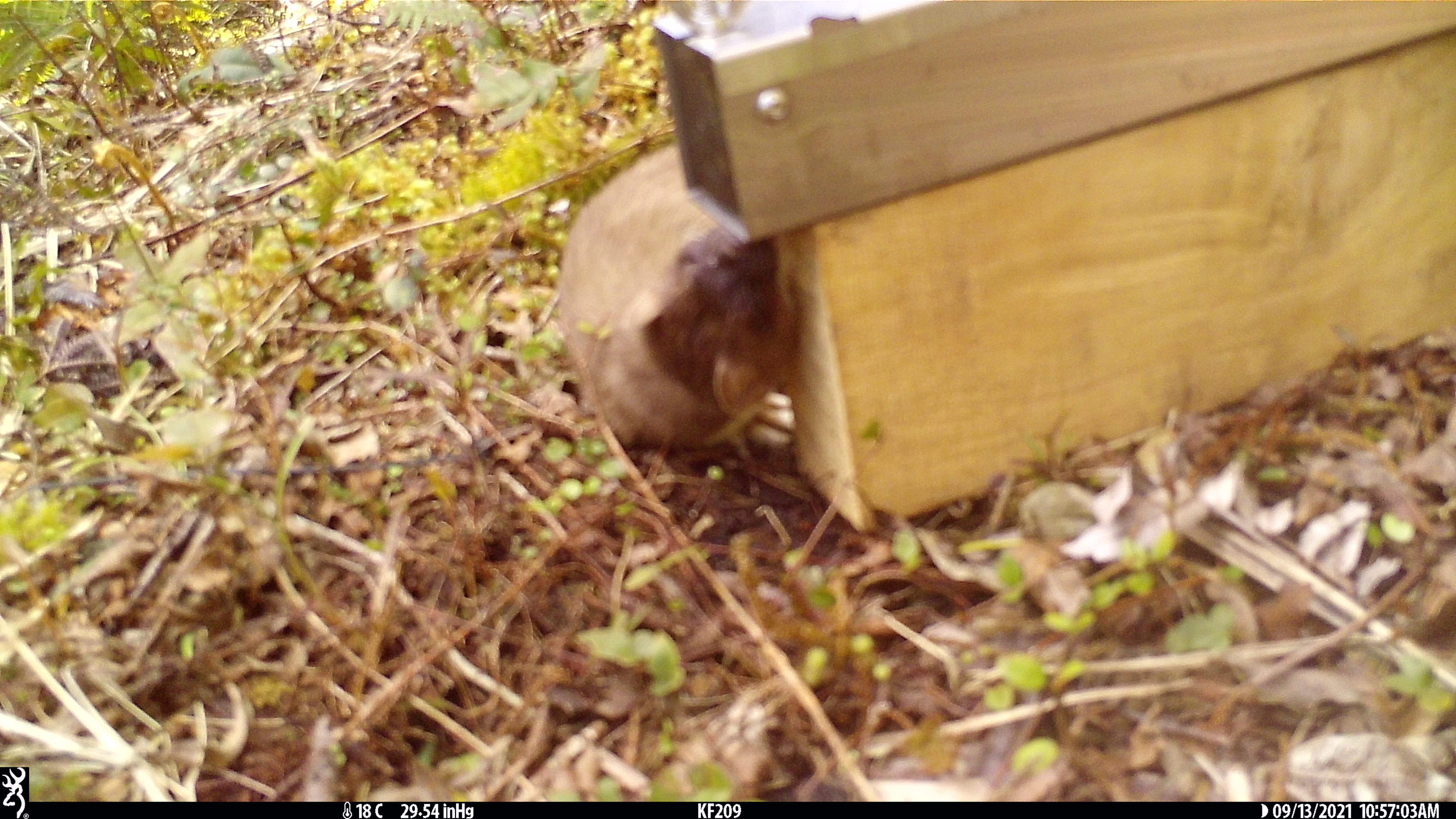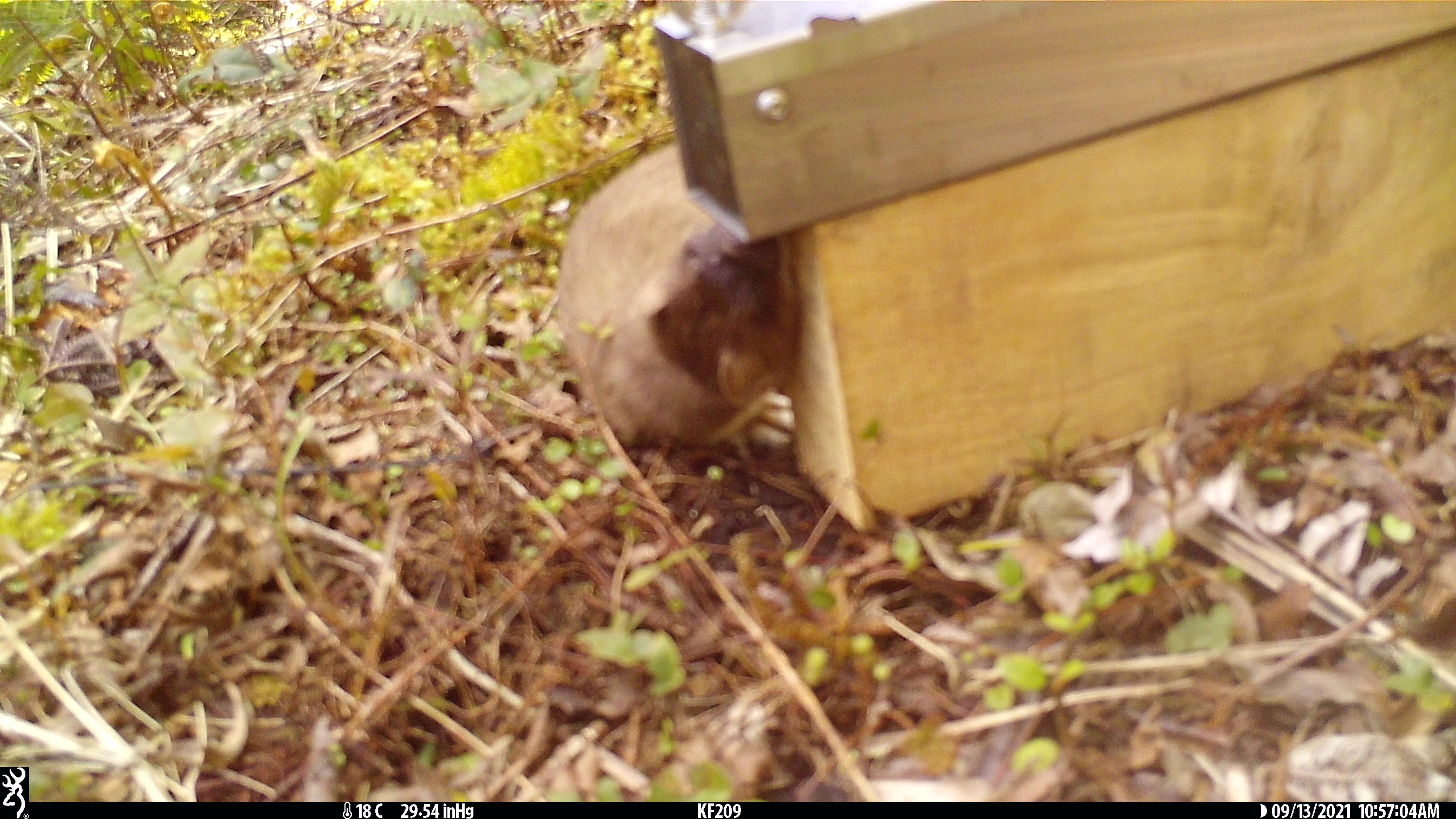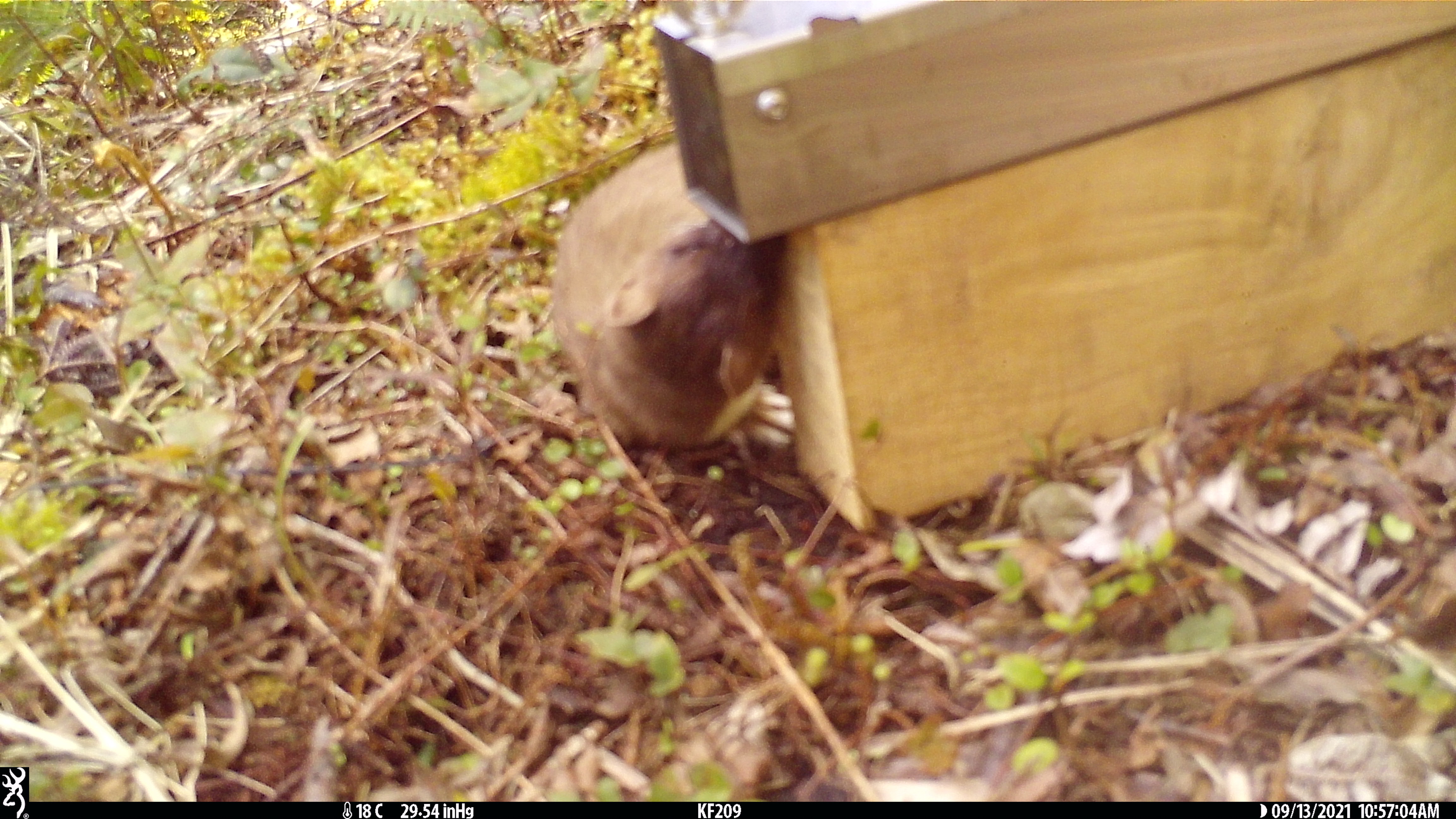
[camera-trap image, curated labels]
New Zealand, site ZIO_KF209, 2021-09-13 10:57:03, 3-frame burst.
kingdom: Animalia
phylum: Chordata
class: Mammalia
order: Carnivora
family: Mustelidae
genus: Mustela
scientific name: Mustela erminea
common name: stoat